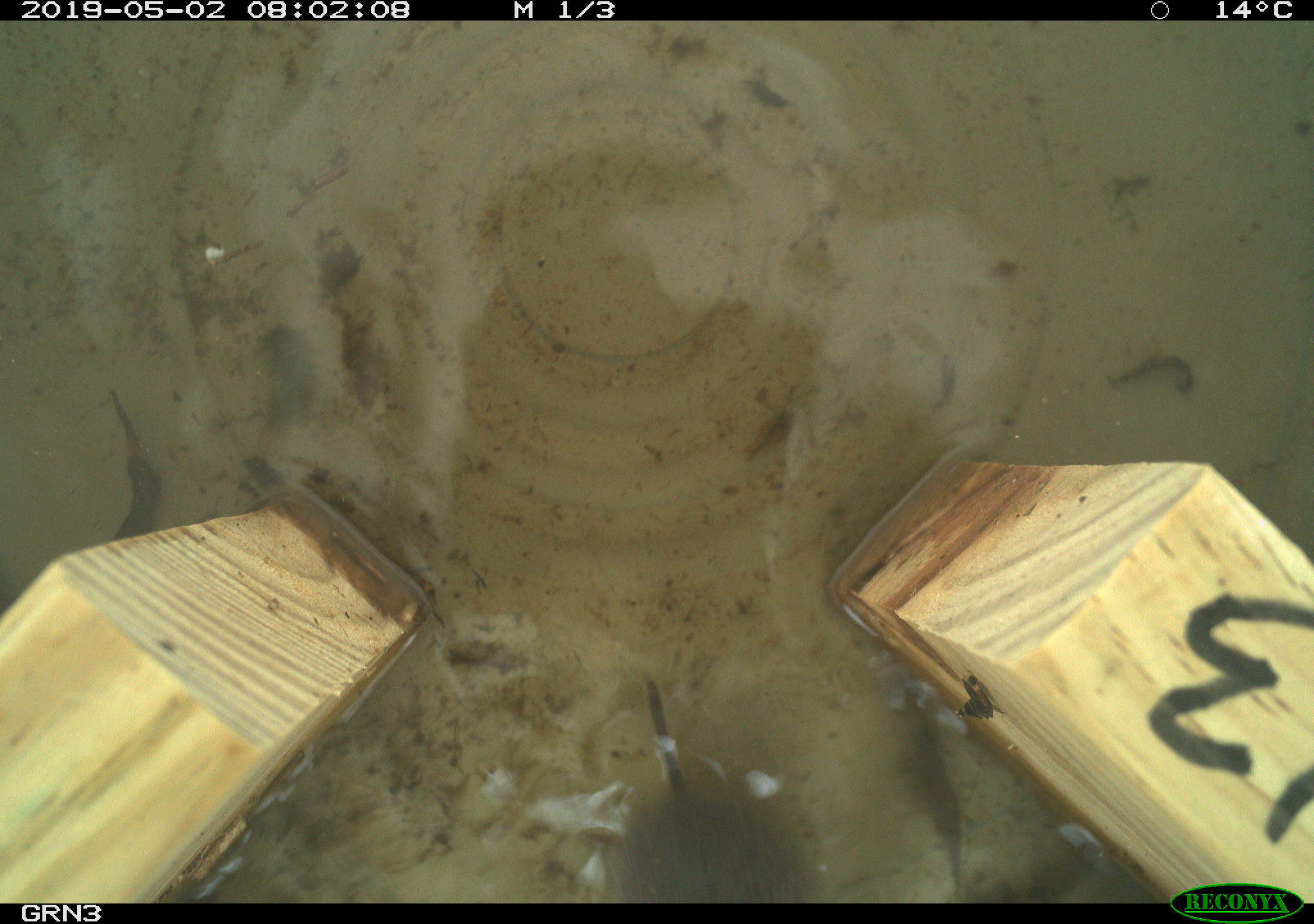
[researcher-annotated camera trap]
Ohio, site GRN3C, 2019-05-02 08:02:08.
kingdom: Animalia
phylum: Chordata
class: Mammalia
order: Rodentia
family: Cricetidae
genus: Microtus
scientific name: Microtus pennsylvanicus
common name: meadow vole